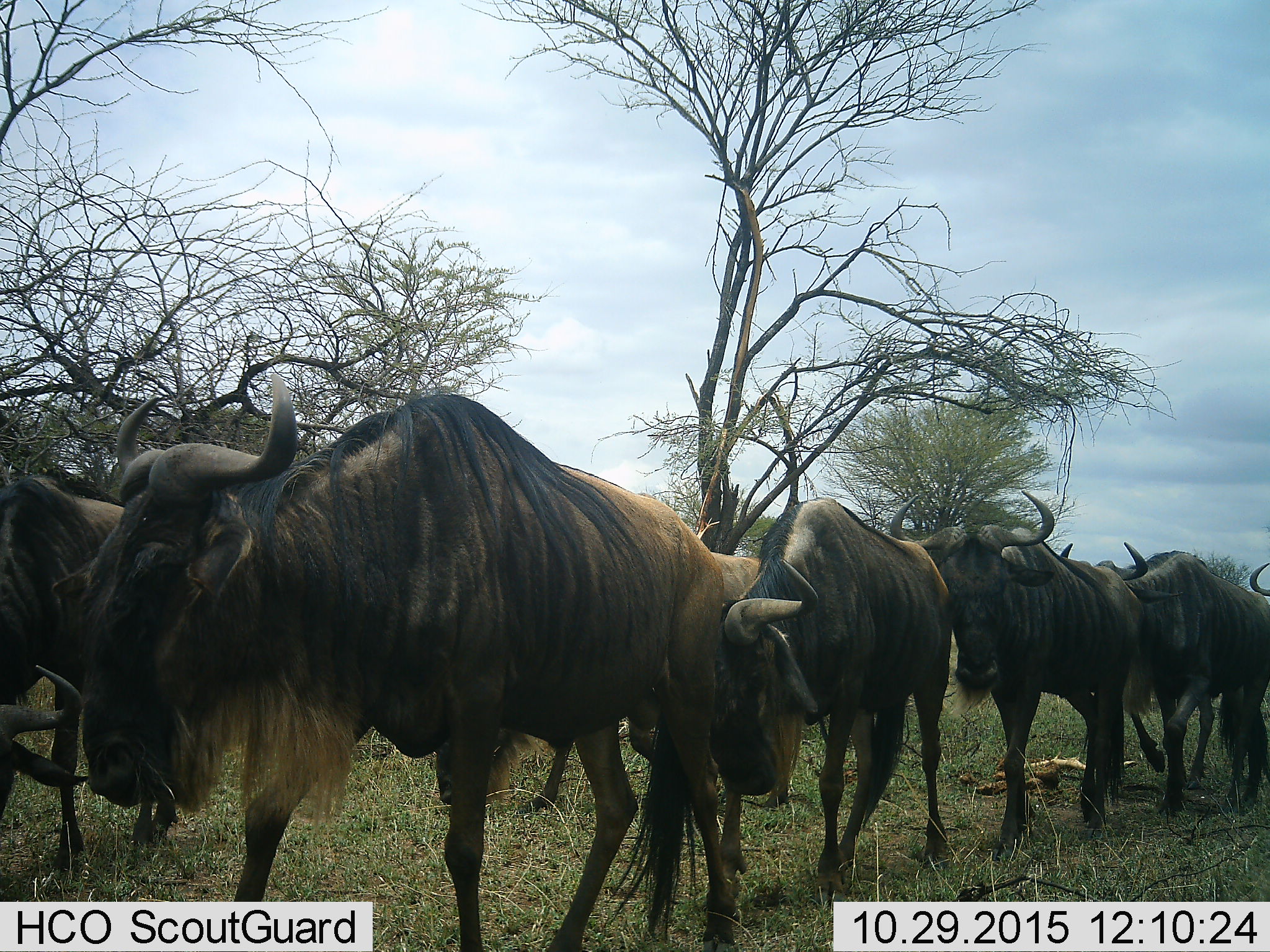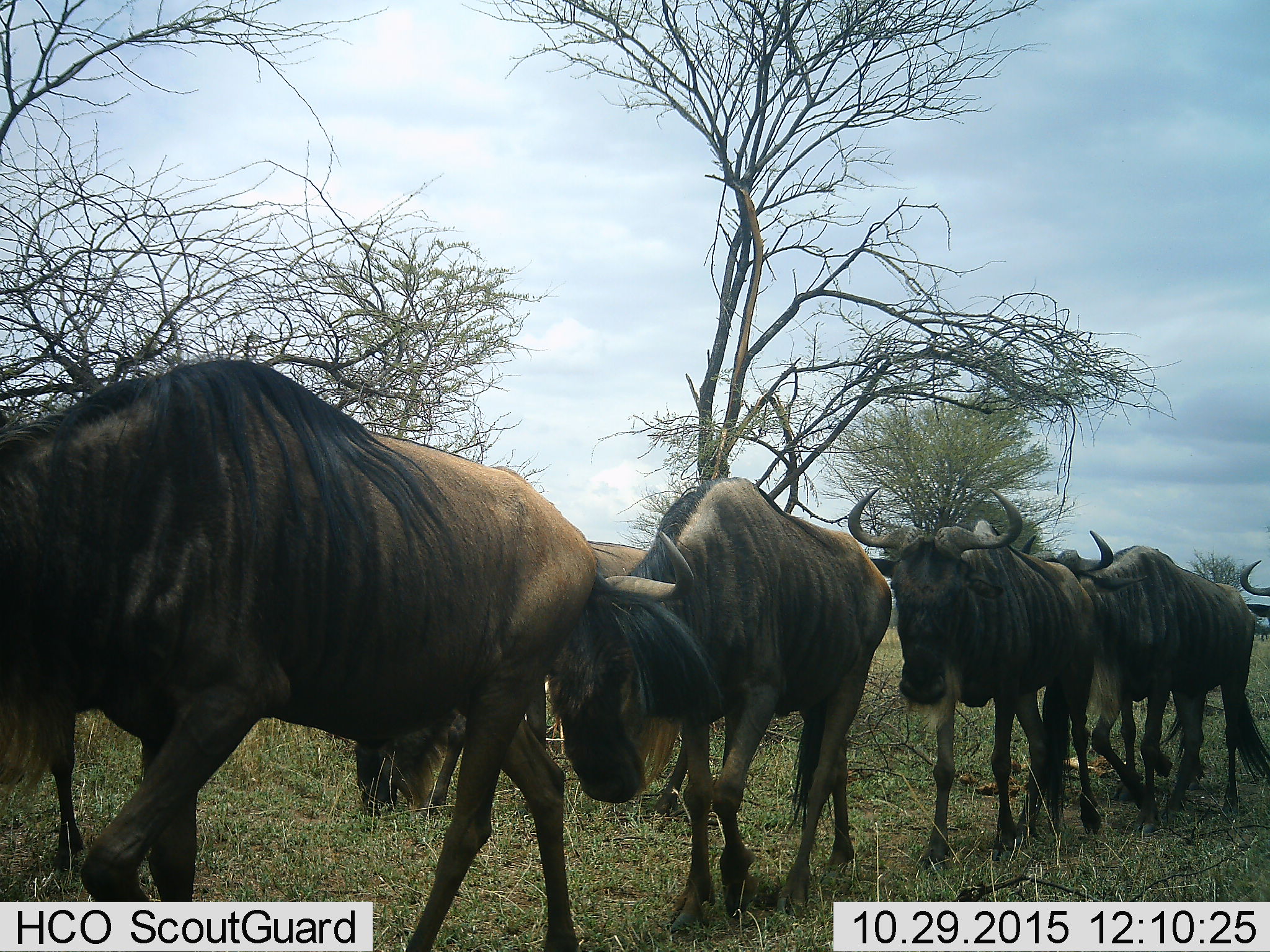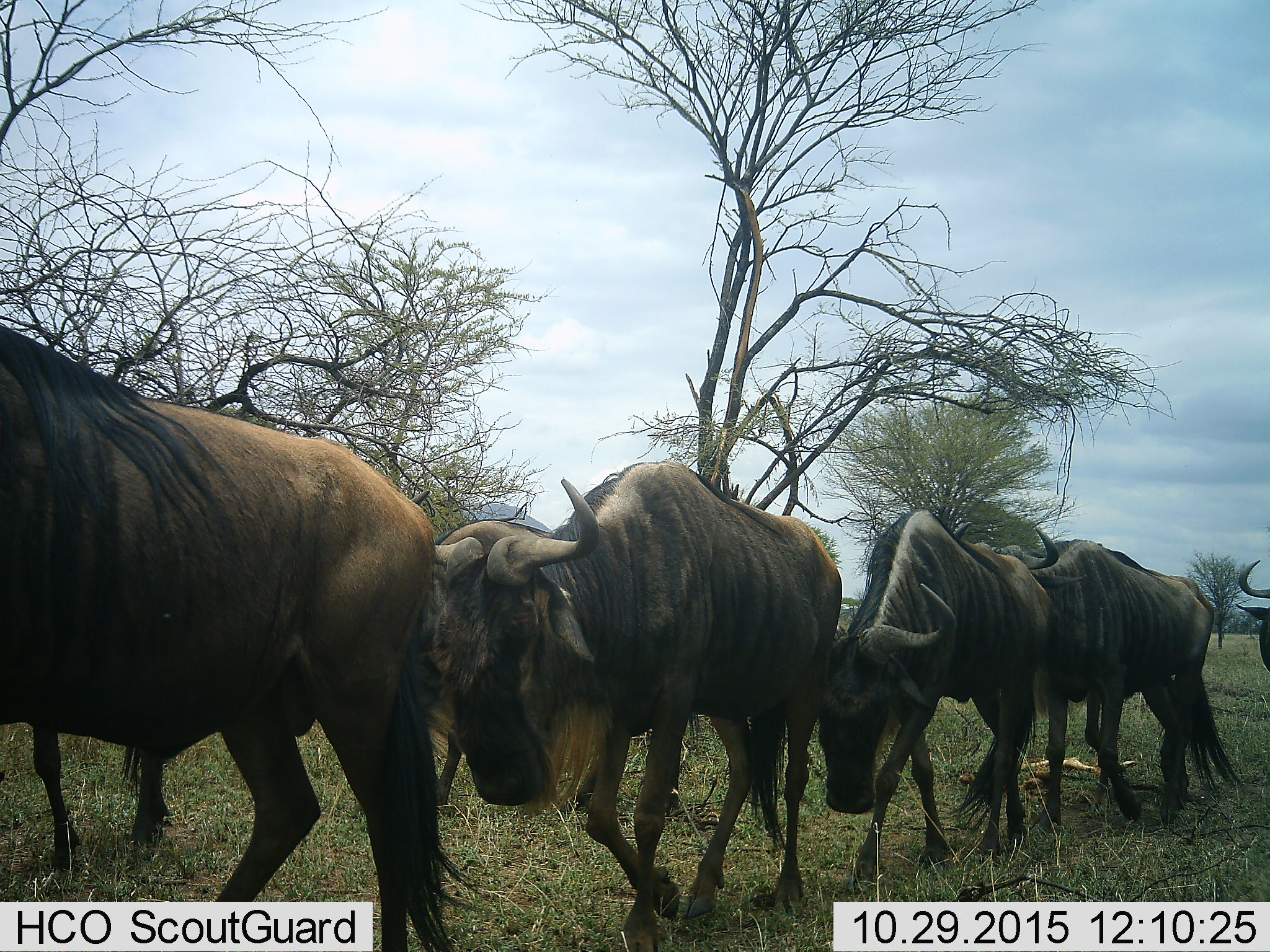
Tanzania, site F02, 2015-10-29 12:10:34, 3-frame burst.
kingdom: Animalia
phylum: Chordata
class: Mammalia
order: Artiodactyla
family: Bovidae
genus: Connochaetes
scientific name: Connochaetes taurinus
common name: blue wildebeest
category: wildebeest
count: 7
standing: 0%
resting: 0%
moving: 100%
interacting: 18%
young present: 0%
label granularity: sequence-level